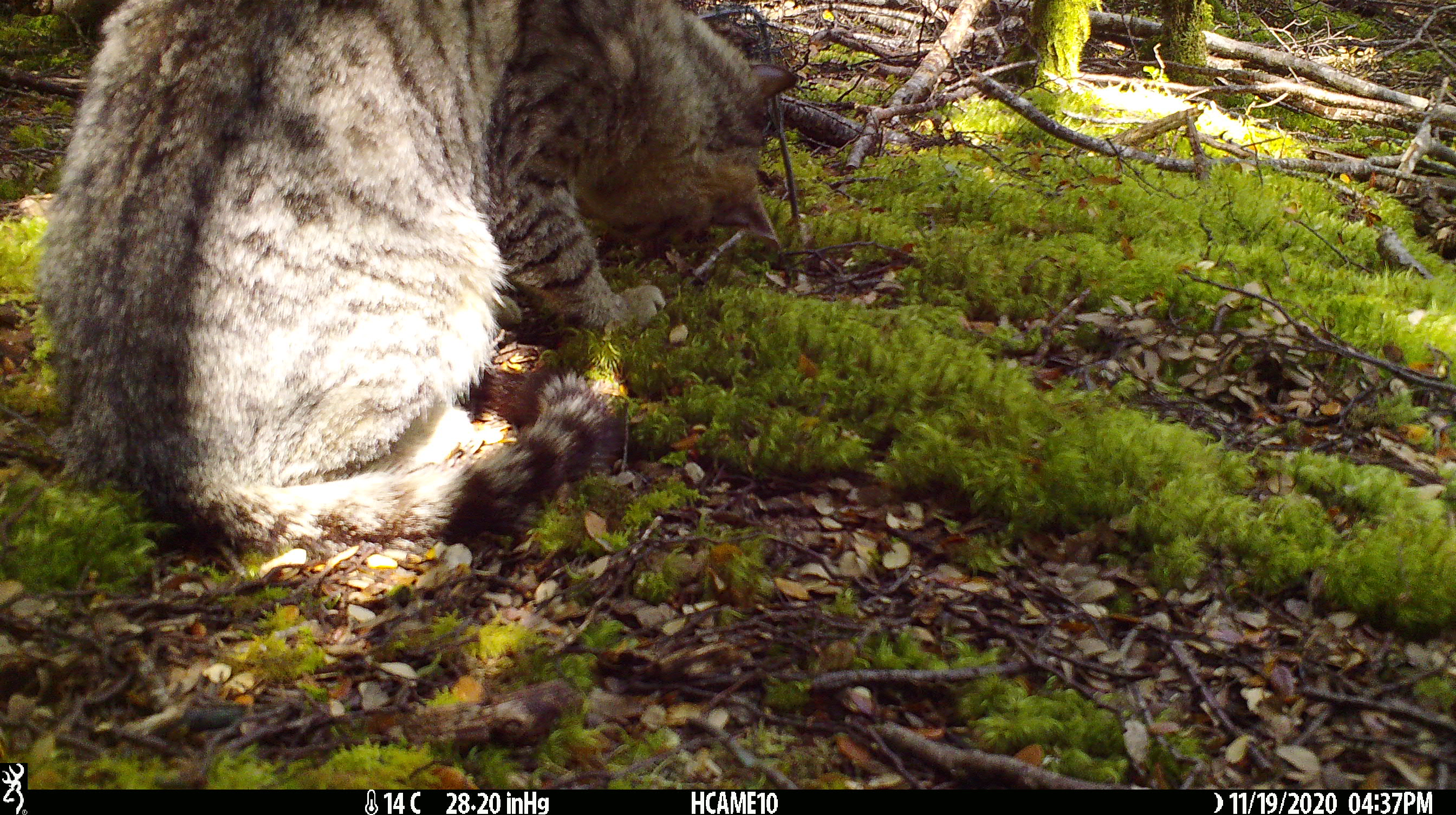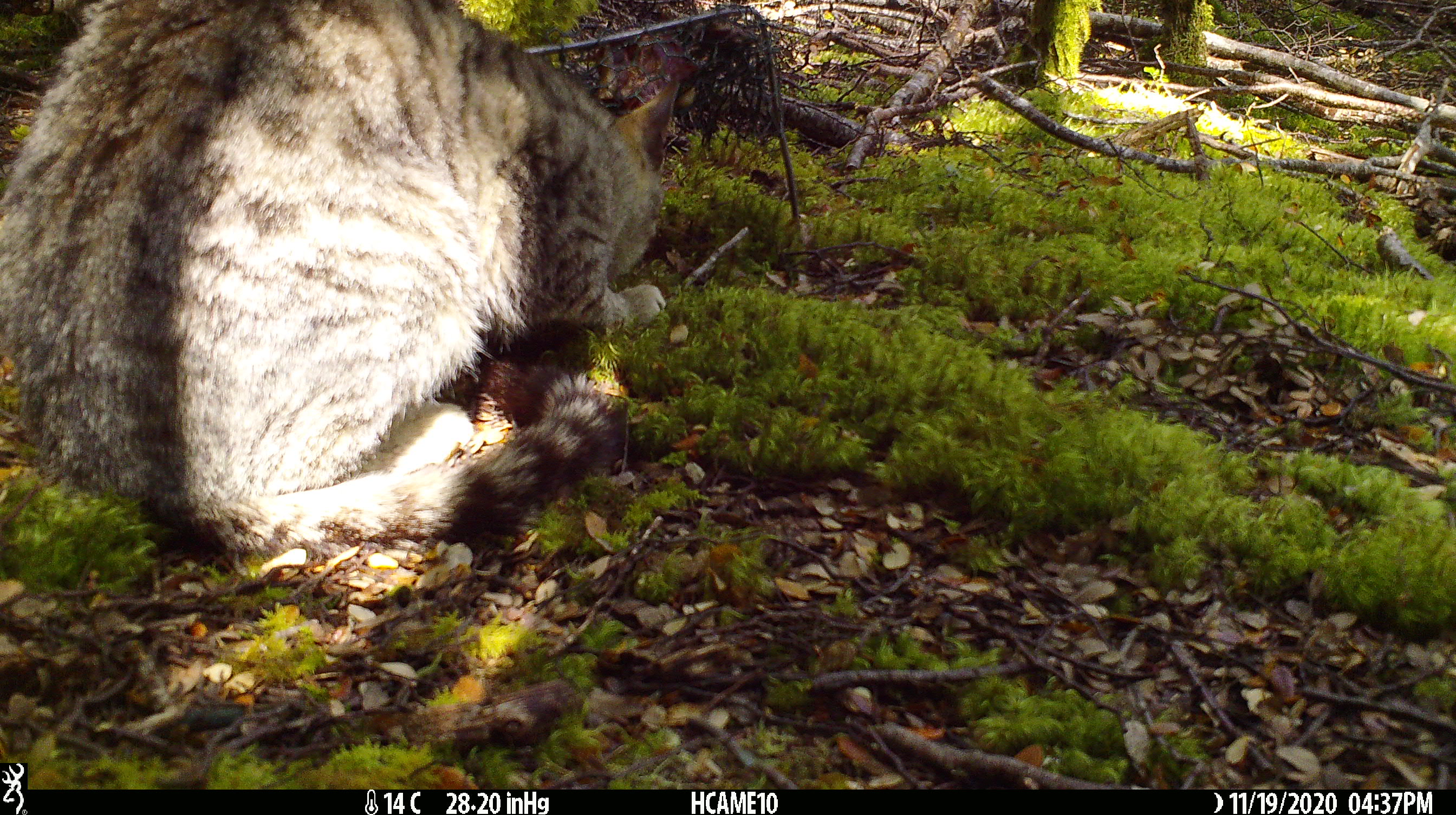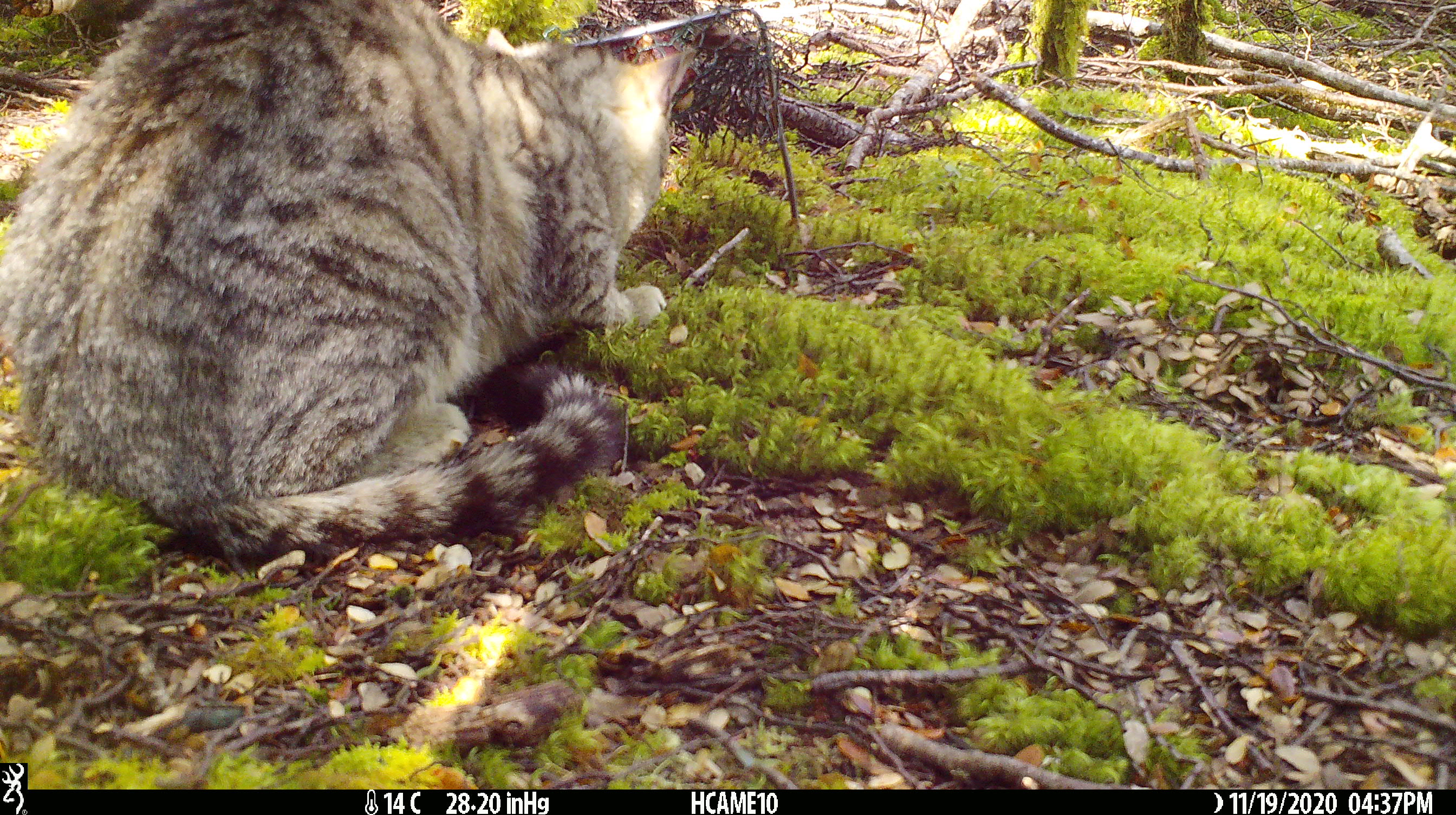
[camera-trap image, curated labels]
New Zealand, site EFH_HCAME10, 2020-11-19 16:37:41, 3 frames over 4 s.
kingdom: Animalia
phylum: Chordata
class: Mammalia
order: Carnivora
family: Felidae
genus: Felis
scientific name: Felis catus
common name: domestic cat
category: cat